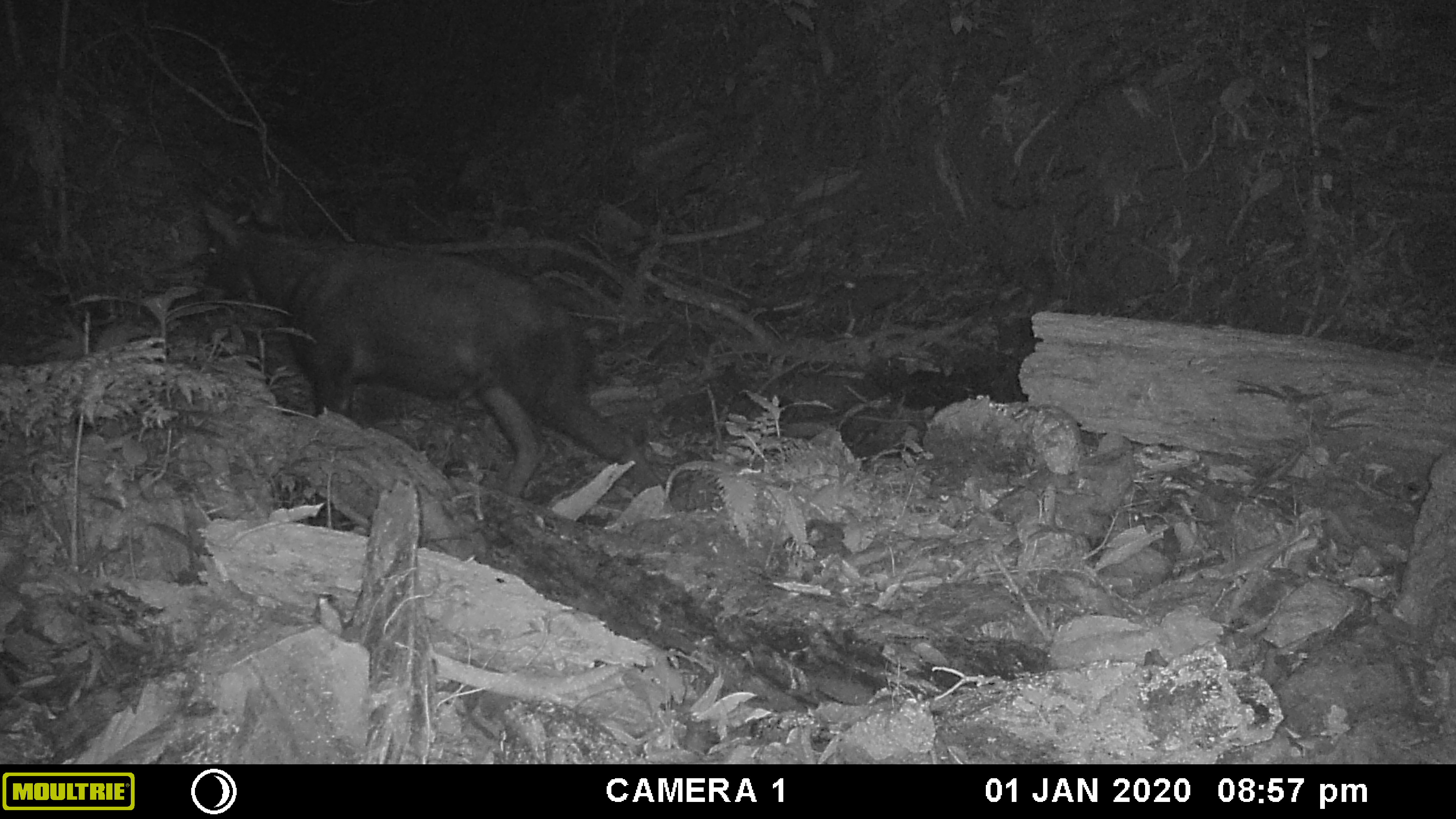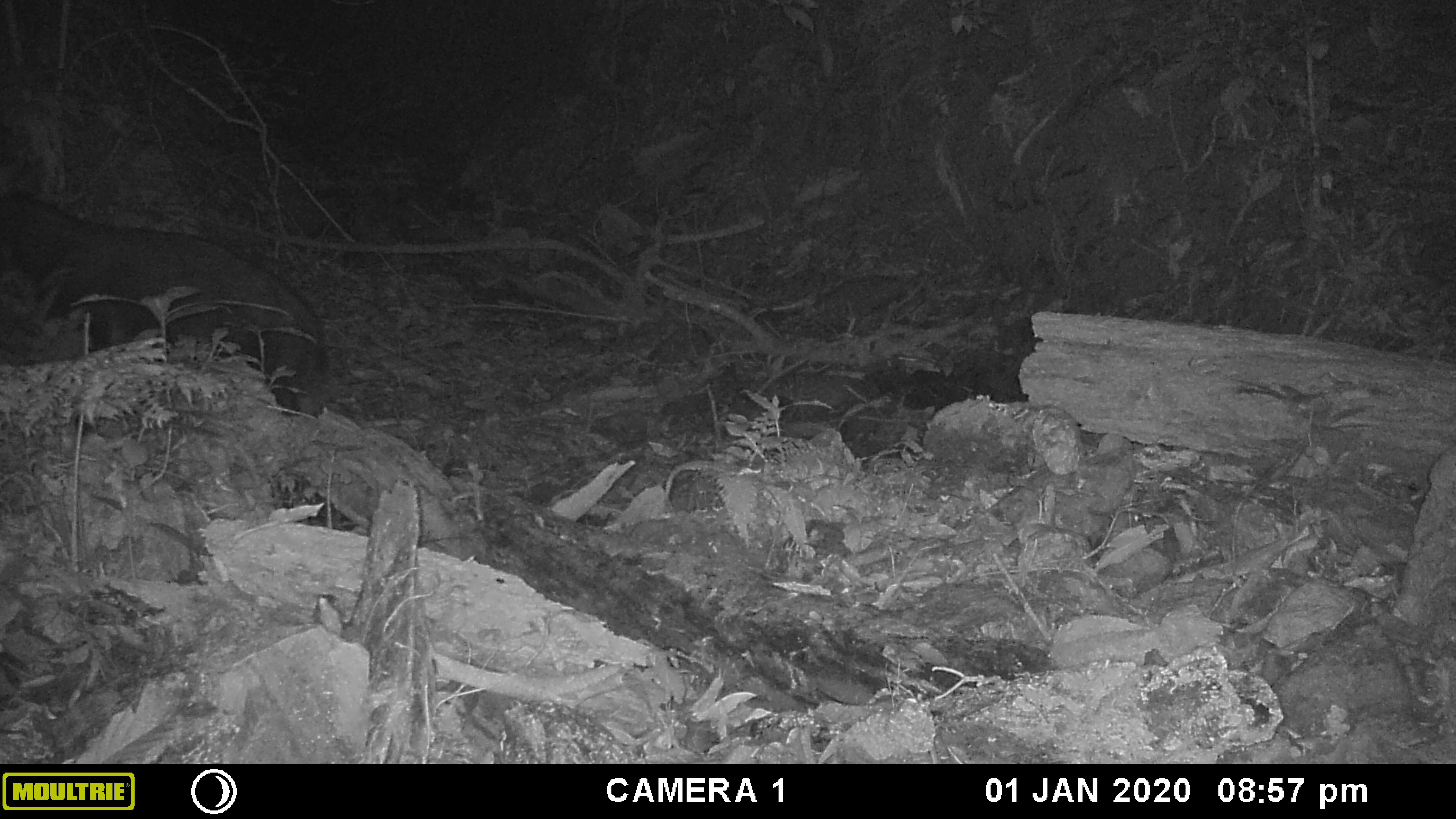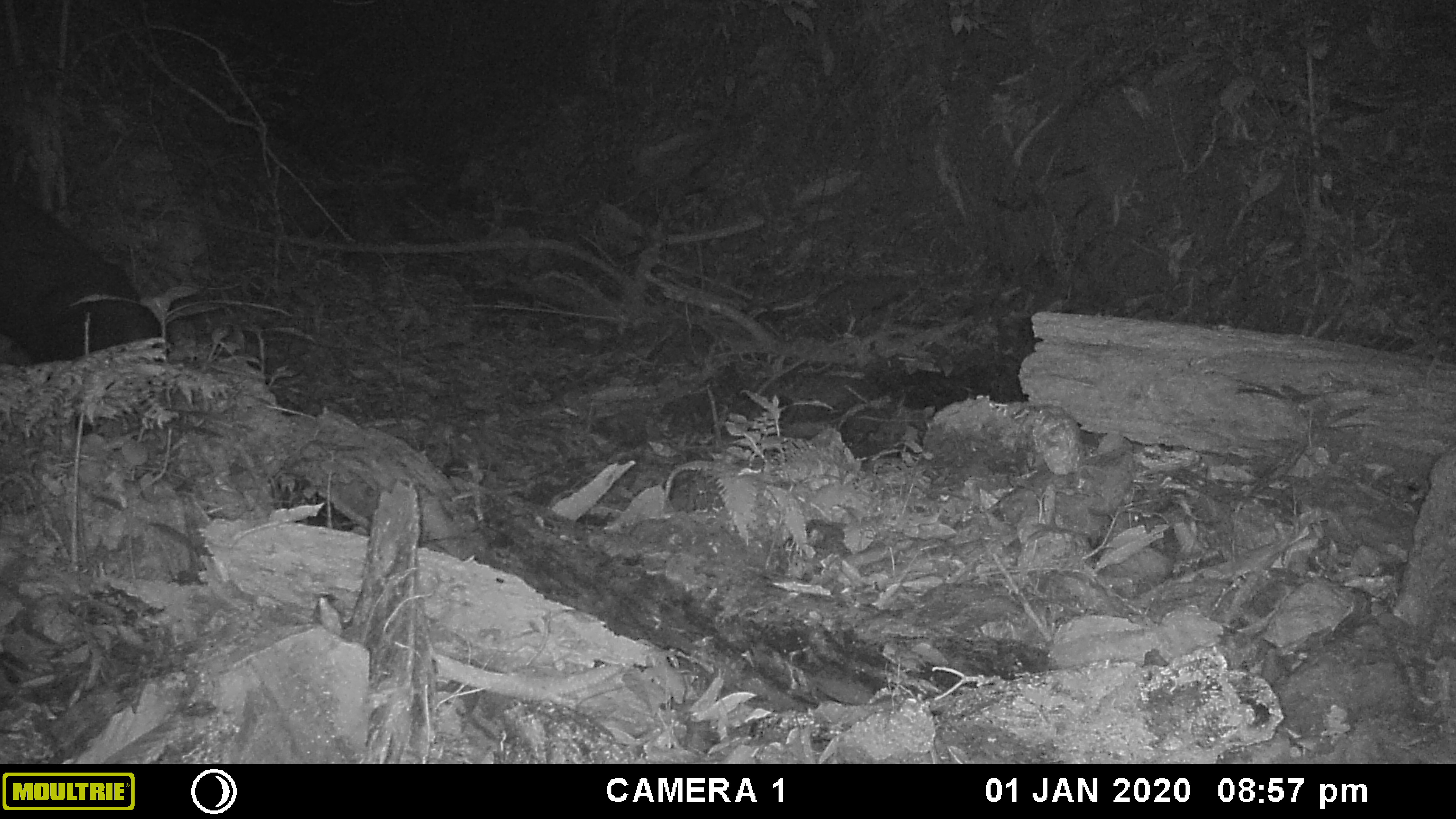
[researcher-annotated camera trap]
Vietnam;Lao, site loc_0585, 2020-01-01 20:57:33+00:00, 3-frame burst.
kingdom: Animalia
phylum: Chordata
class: Mammalia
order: Artiodactyla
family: Bovidae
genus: Capricornis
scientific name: Capricornis sumatraensis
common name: chinese serow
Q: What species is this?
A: Chinese serow (Capricornis sumatraensis).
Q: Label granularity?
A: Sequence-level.